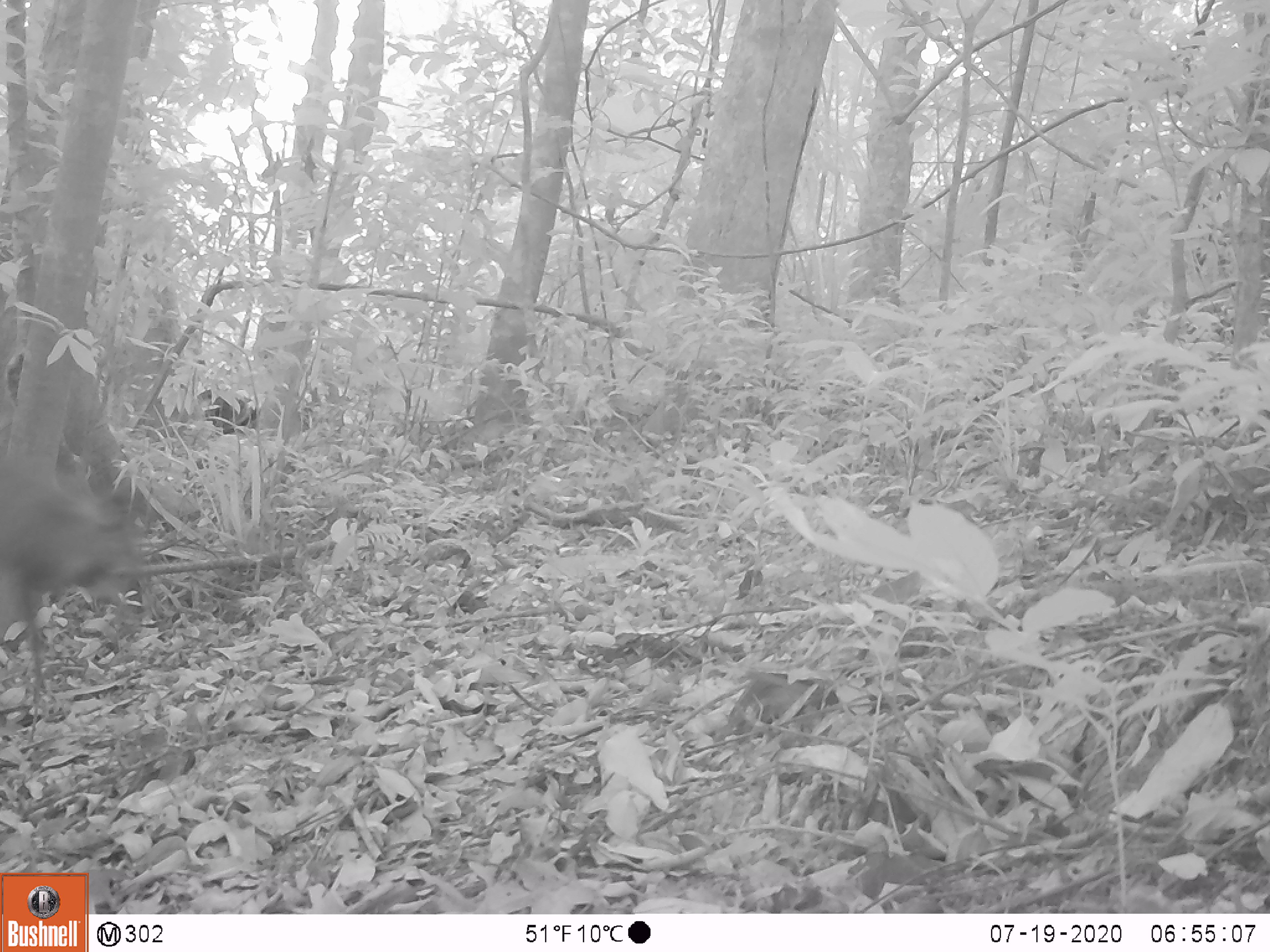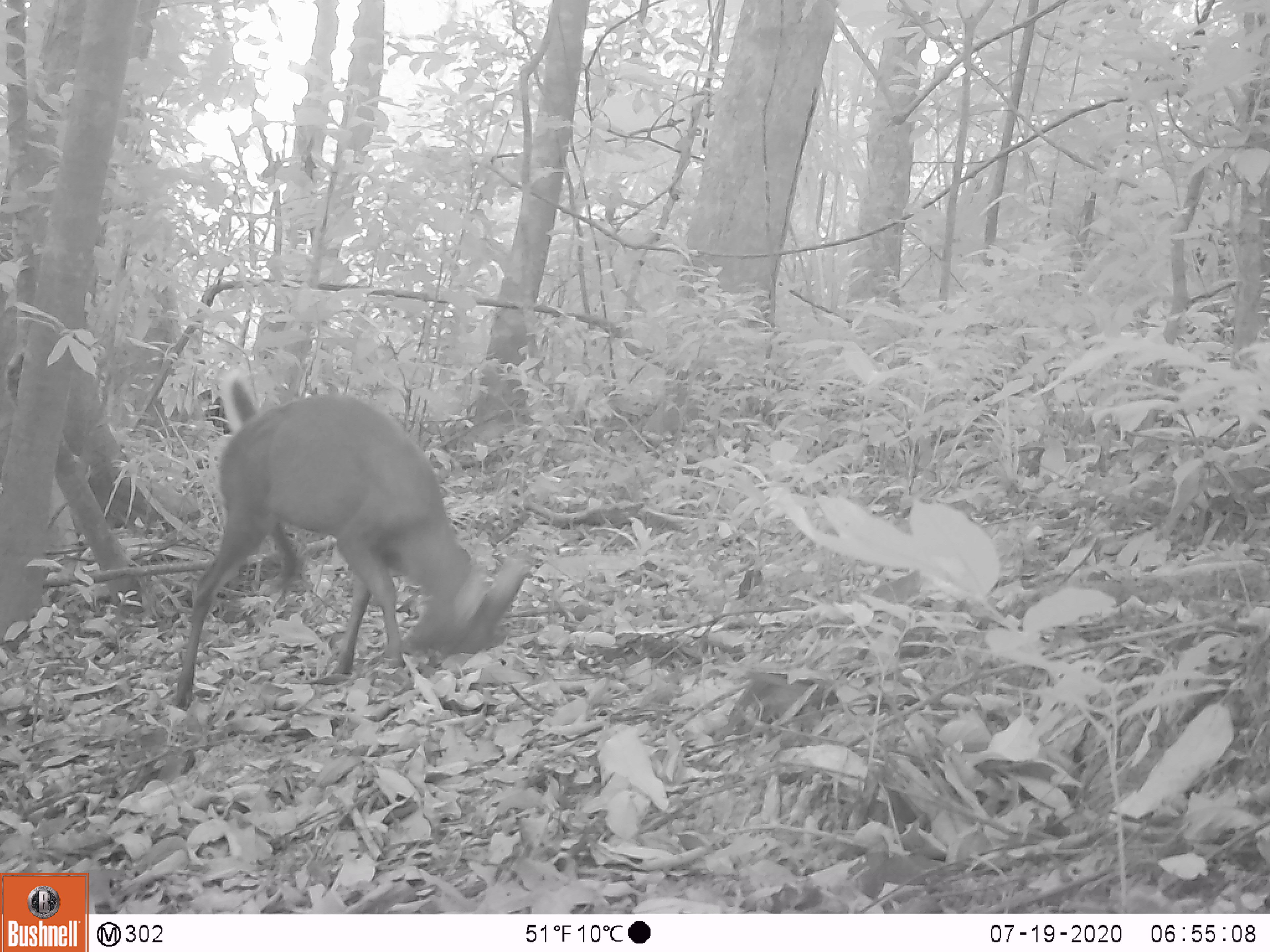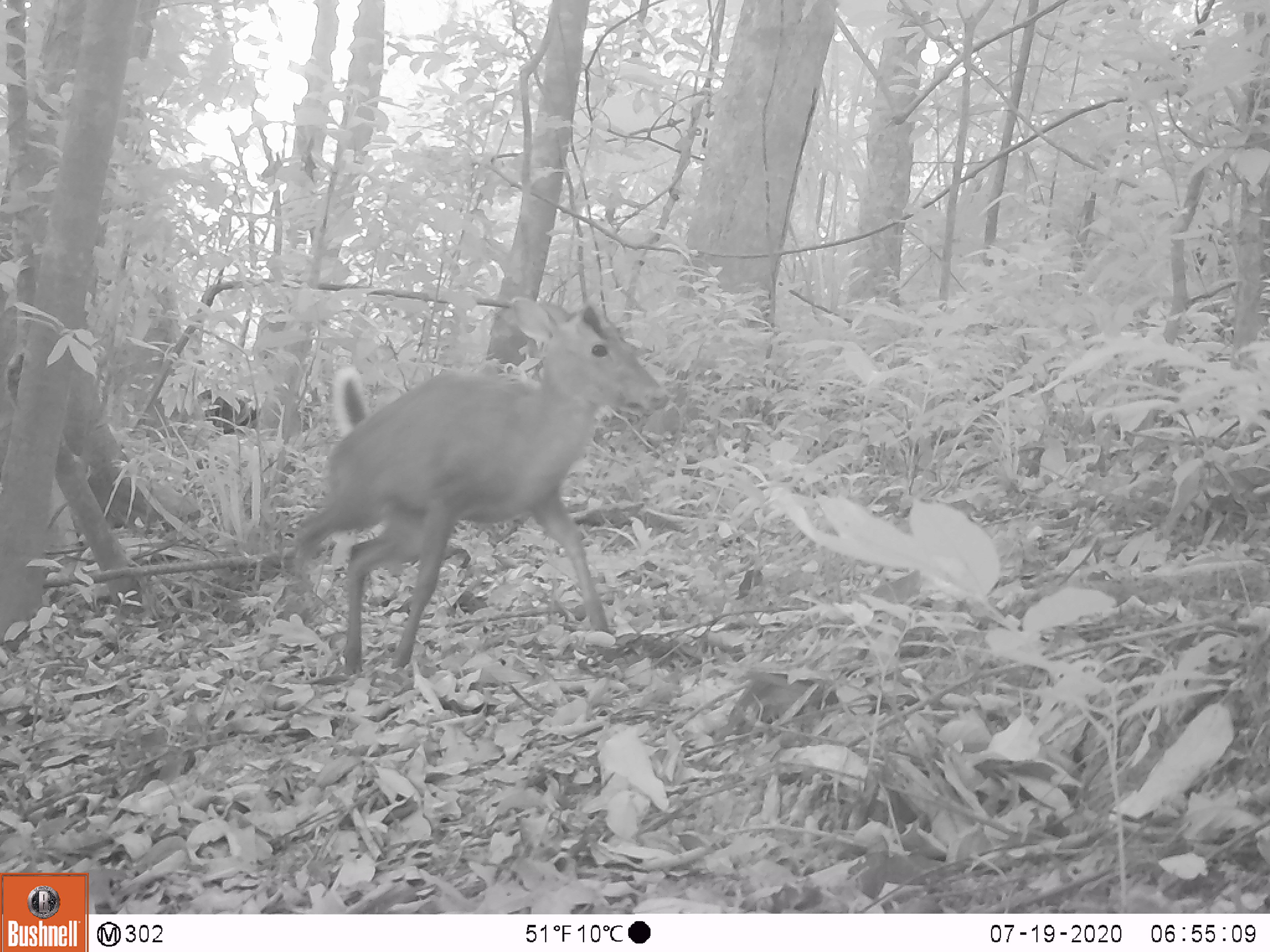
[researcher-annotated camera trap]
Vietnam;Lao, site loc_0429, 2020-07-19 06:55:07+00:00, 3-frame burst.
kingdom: Animalia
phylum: Chordata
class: Mammalia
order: Artiodactyla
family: Cervidae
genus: Muntiacus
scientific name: Muntiacus rooseveltorum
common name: roosevelt's muntjac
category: roosevelts muntjac group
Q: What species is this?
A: Roosevelts muntjac group (roosevelt's muntjac) (Muntiacus rooseveltorum).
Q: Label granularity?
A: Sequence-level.